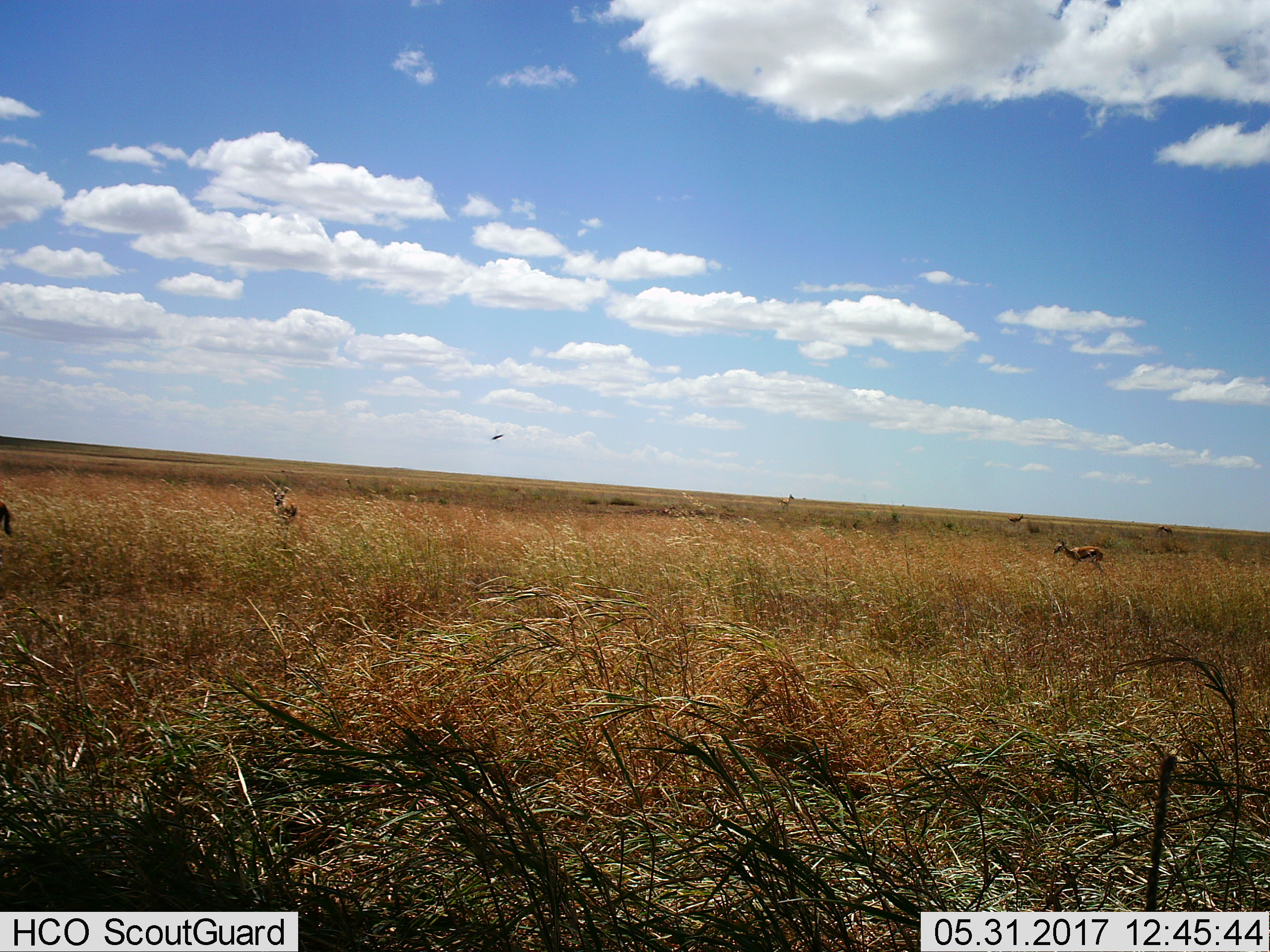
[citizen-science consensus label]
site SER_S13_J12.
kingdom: Animalia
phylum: Chordata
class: Mammalia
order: Artiodactyla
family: Bovidae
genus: Eudorcas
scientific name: Eudorcas thomsonii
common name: thomson's gazelle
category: gazellethomsons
Gazellethomsons (thomson's gazelle) (Eudorcas thomsonii), count 4. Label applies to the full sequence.